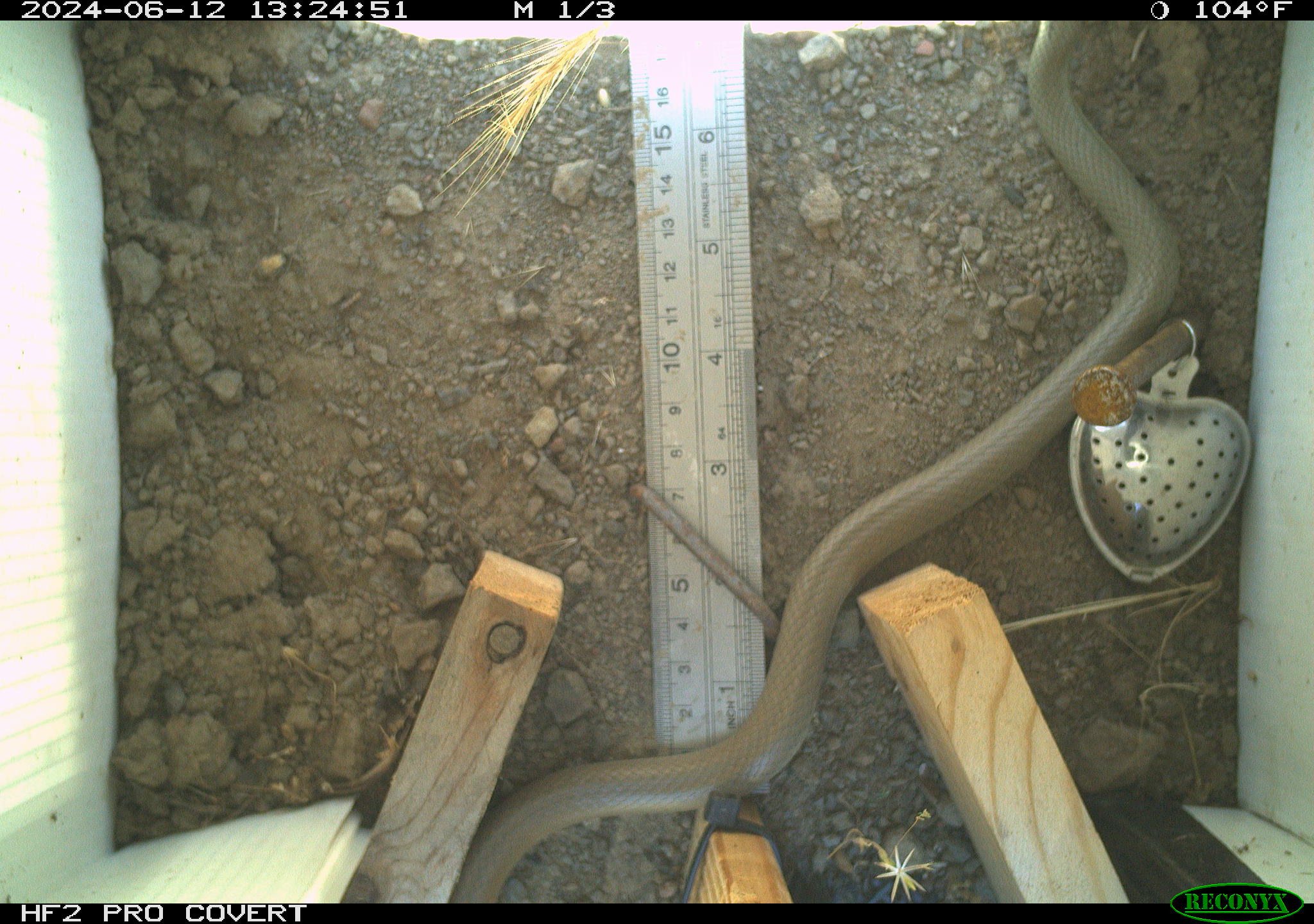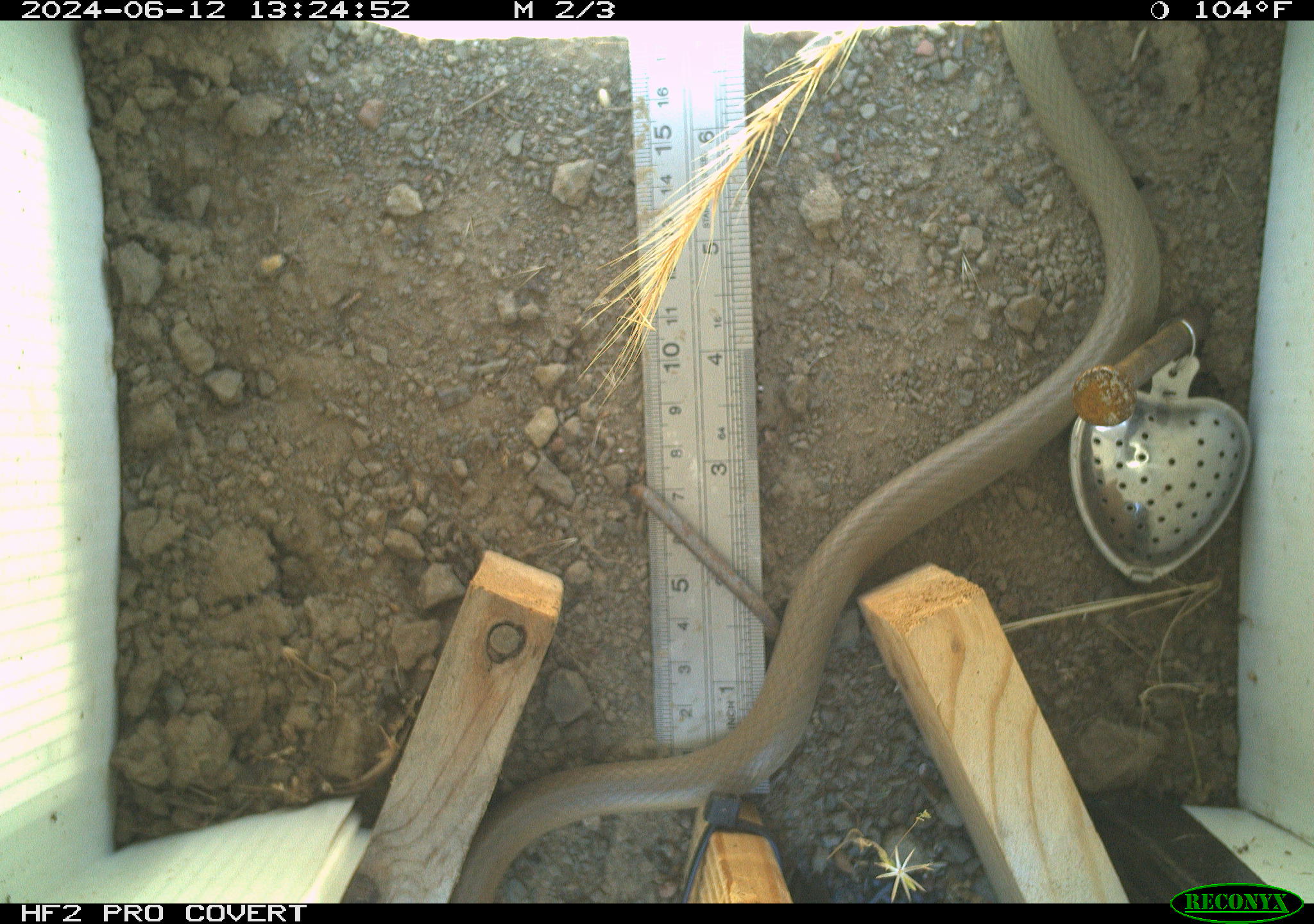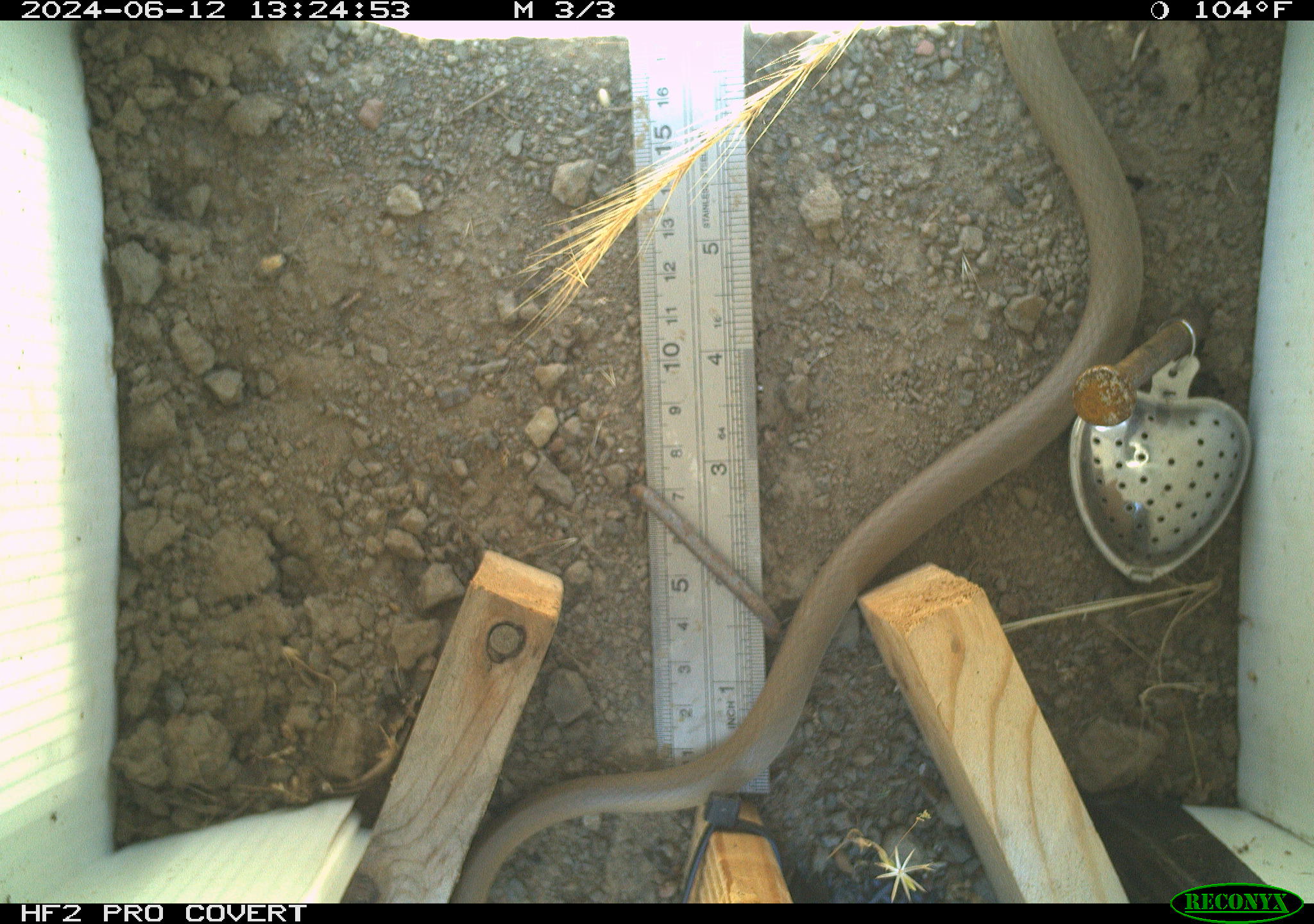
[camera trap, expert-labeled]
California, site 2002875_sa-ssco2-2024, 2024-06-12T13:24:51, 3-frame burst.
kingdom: Animalia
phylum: Chordata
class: Reptilia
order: Squamata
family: Colubridae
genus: Coluber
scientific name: Coluber constrictor mormon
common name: western yellow-bellied racer